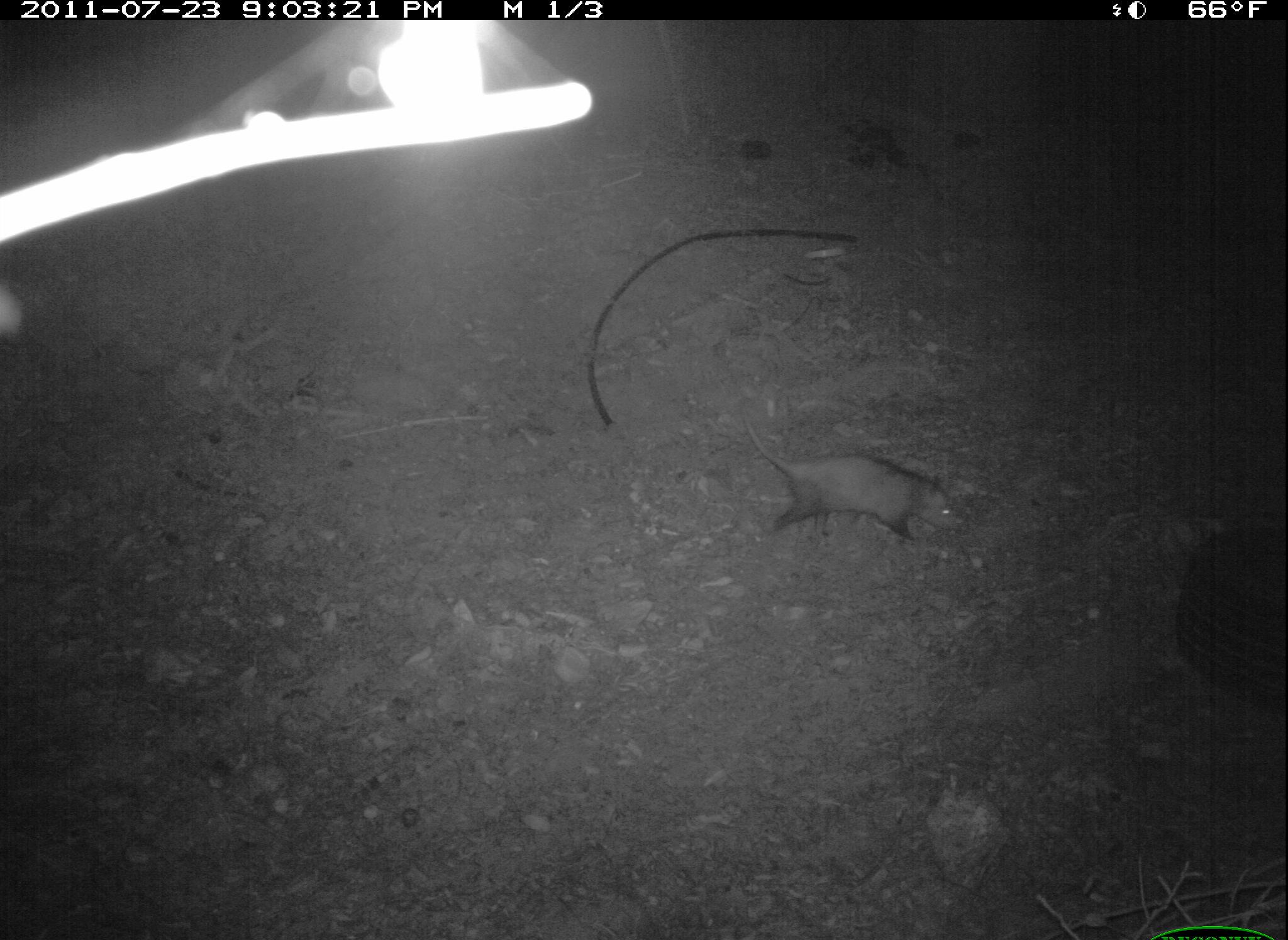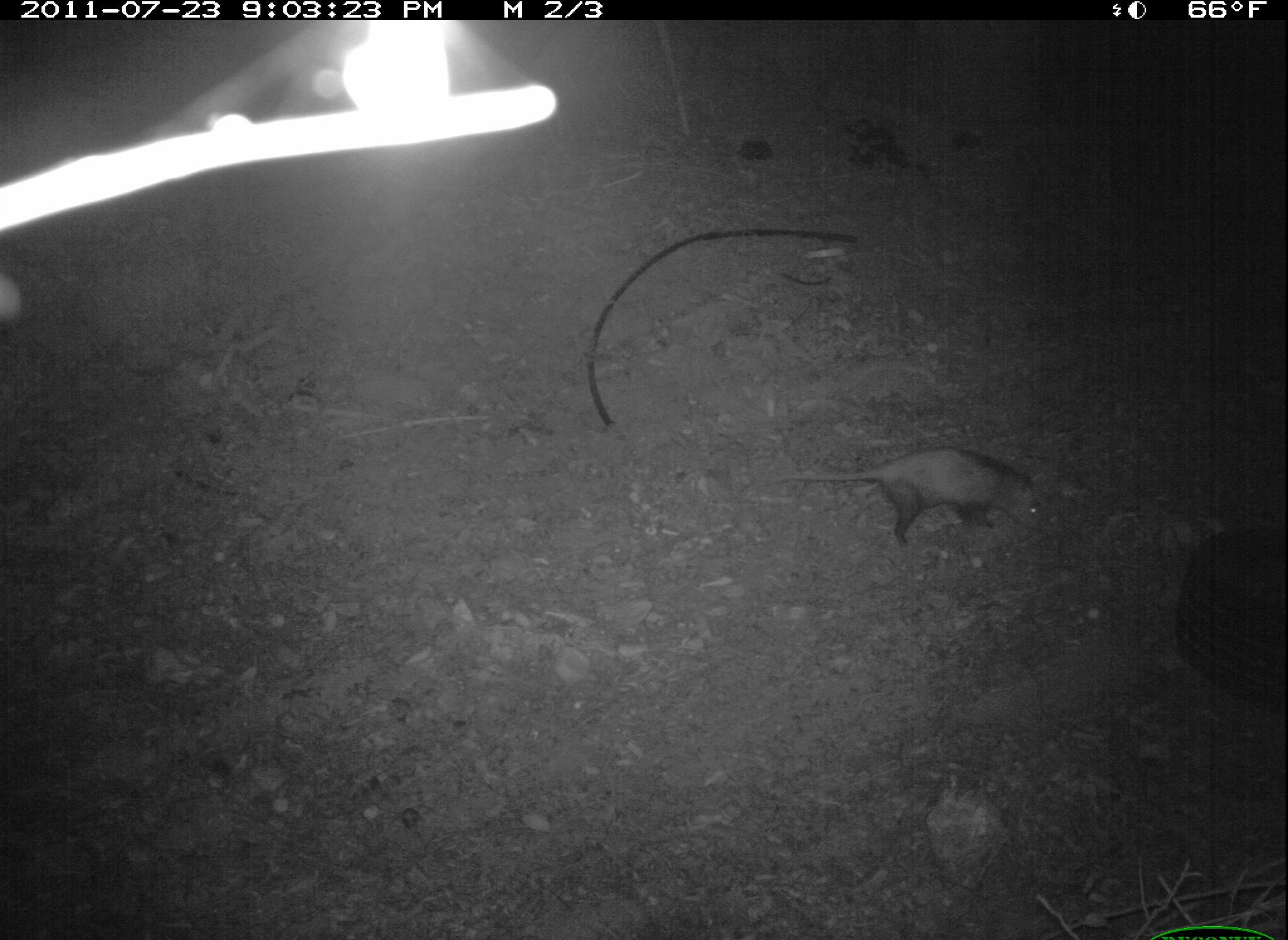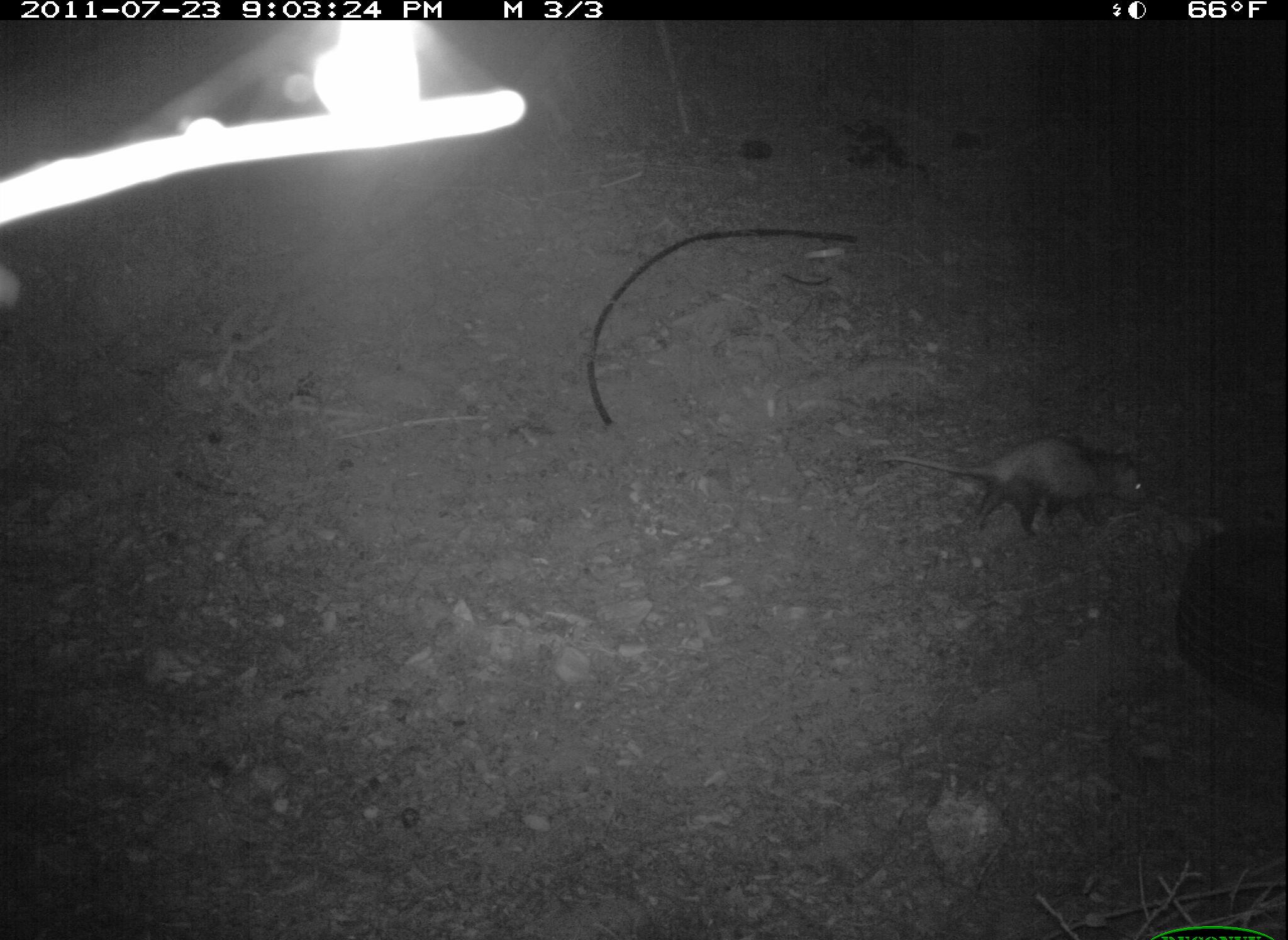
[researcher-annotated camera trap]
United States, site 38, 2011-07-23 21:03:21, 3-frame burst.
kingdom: Animalia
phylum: Chordata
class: Mammalia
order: Didelphimorphia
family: Didelphidae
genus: Didelphis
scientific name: Didelphis virginiana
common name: virginia opossum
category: opossum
Opossum (virginia opossum) (Didelphis virginiana).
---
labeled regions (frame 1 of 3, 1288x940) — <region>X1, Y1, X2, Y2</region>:
opossum: <region>734, 399, 974, 556</region>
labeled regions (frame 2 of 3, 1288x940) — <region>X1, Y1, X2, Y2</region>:
opossum: <region>771, 432, 1051, 548</region>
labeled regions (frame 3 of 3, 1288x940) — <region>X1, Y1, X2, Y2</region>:
opossum: <region>866, 428, 1164, 543</region>